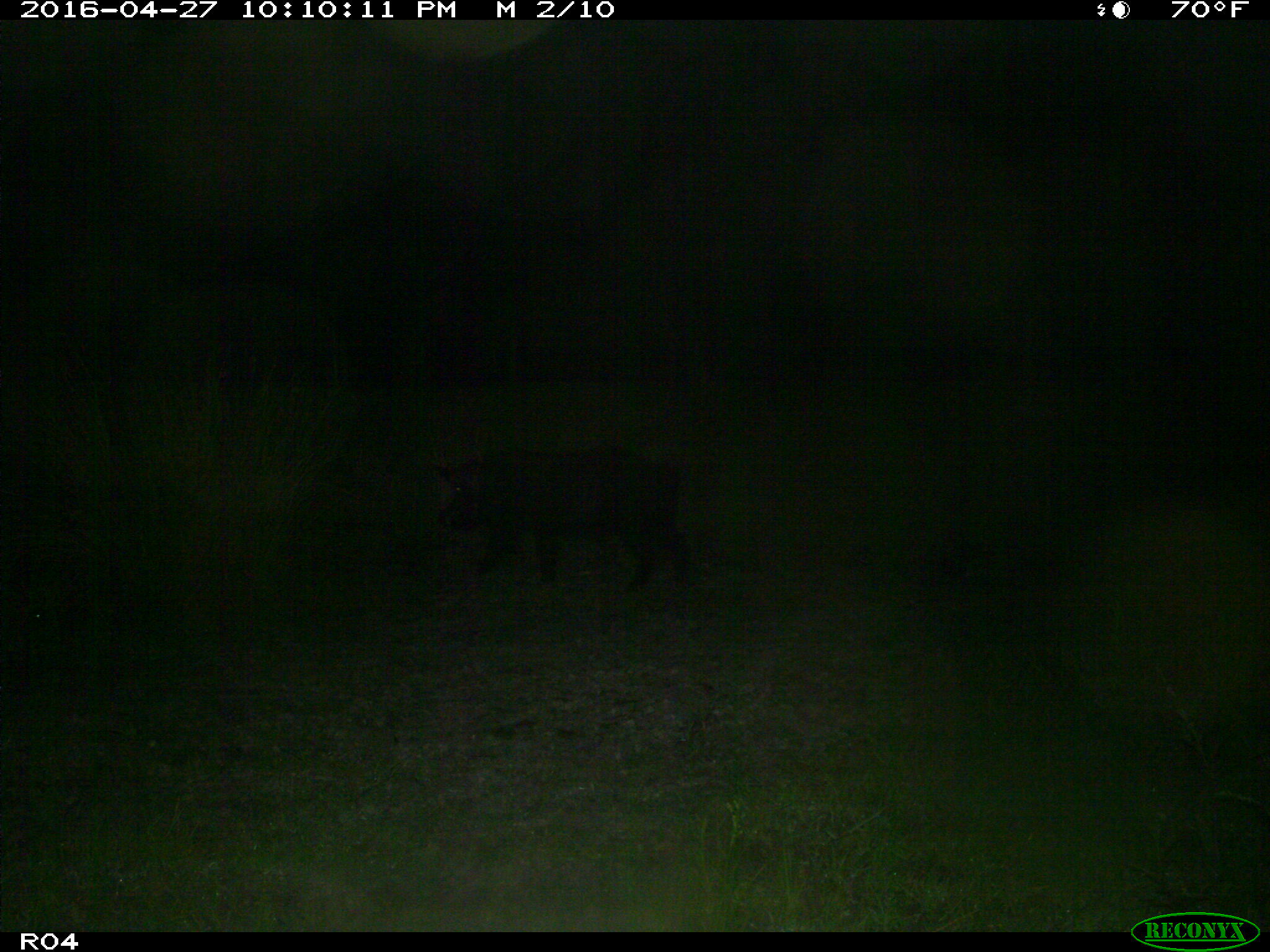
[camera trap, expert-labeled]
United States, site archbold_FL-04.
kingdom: Animalia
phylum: Chordata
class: Mammalia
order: Artiodactyla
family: Suidae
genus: Sus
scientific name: Sus scrofa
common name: wild boar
Sus scrofa (wild boar).